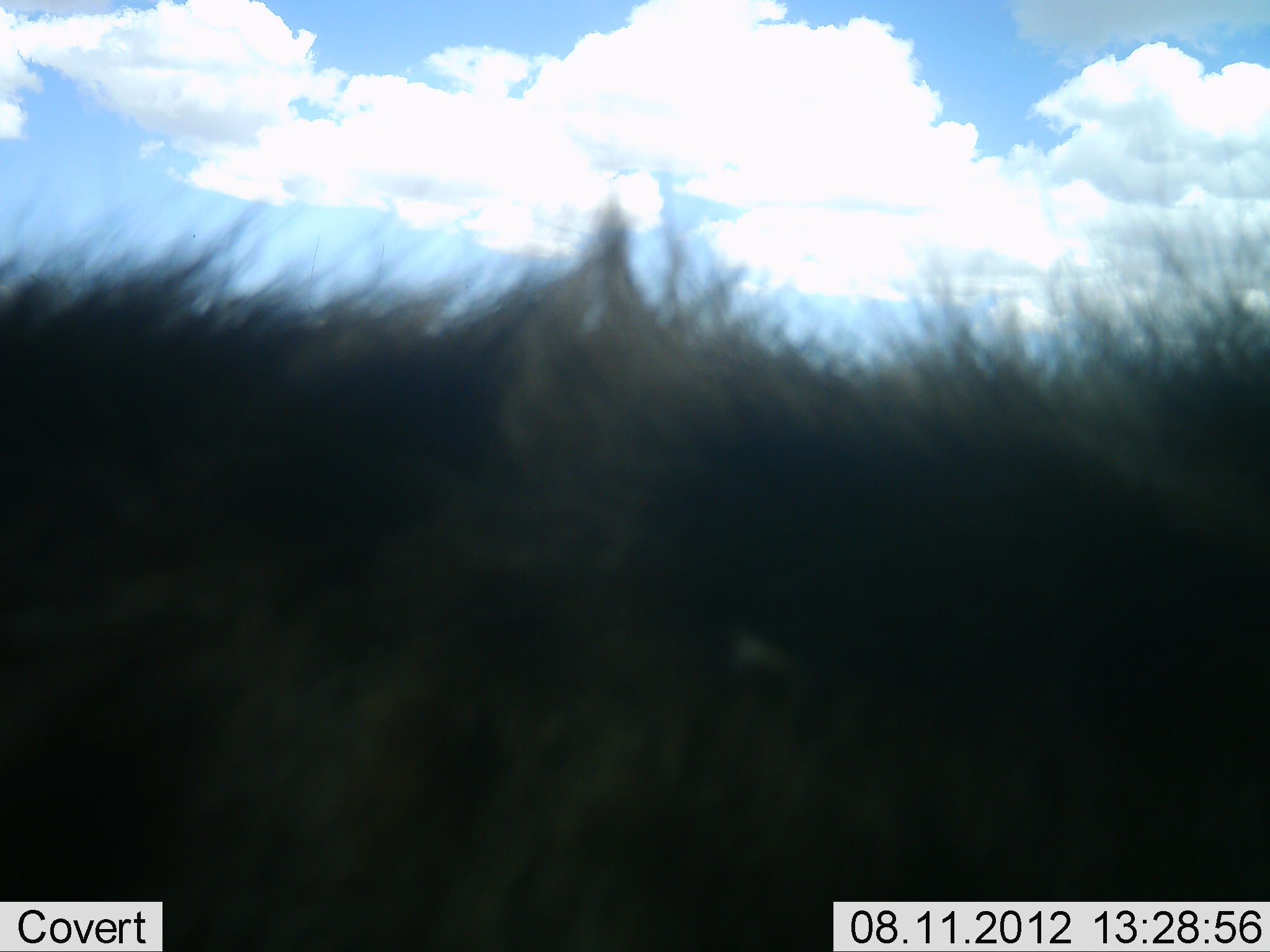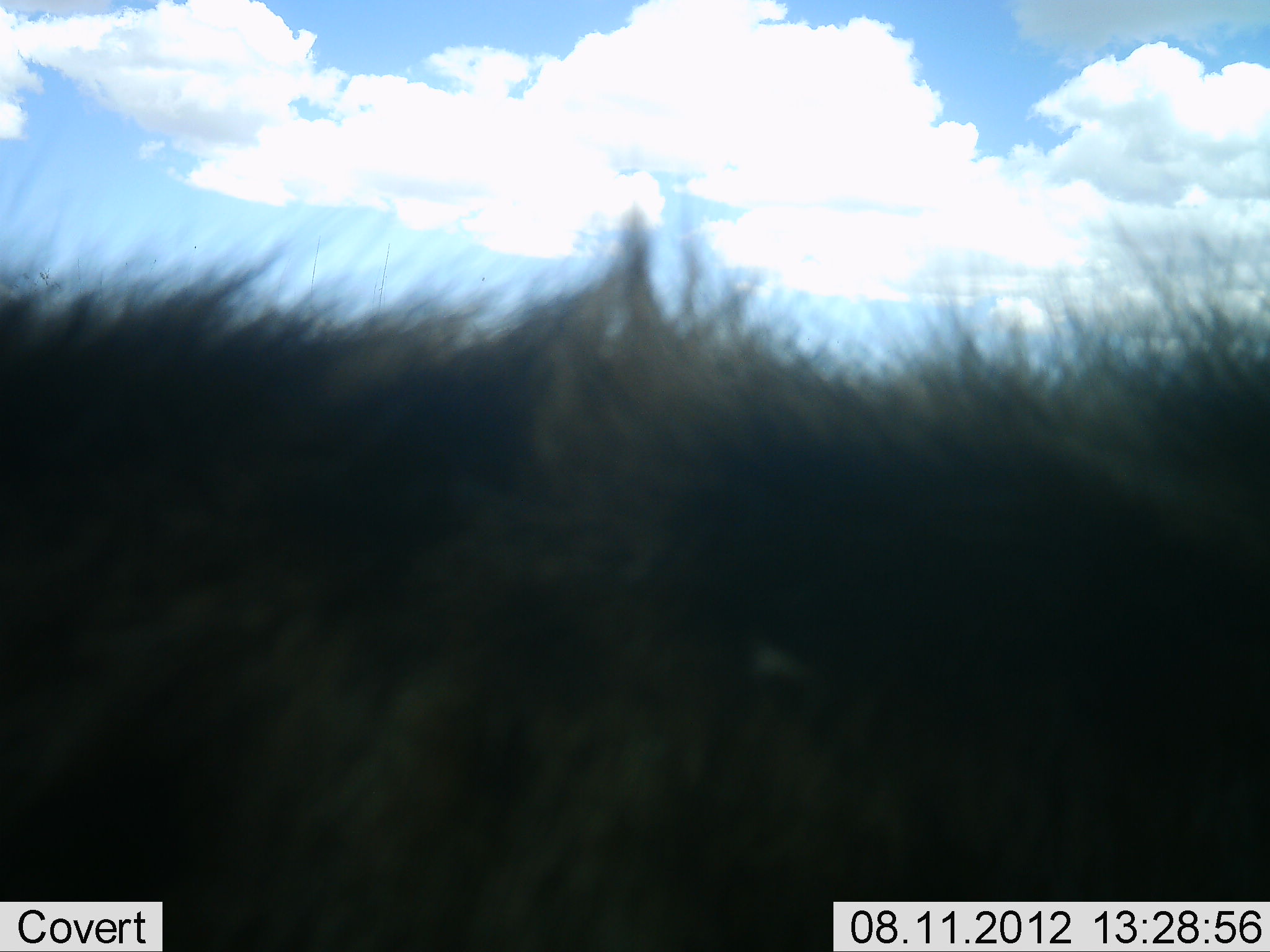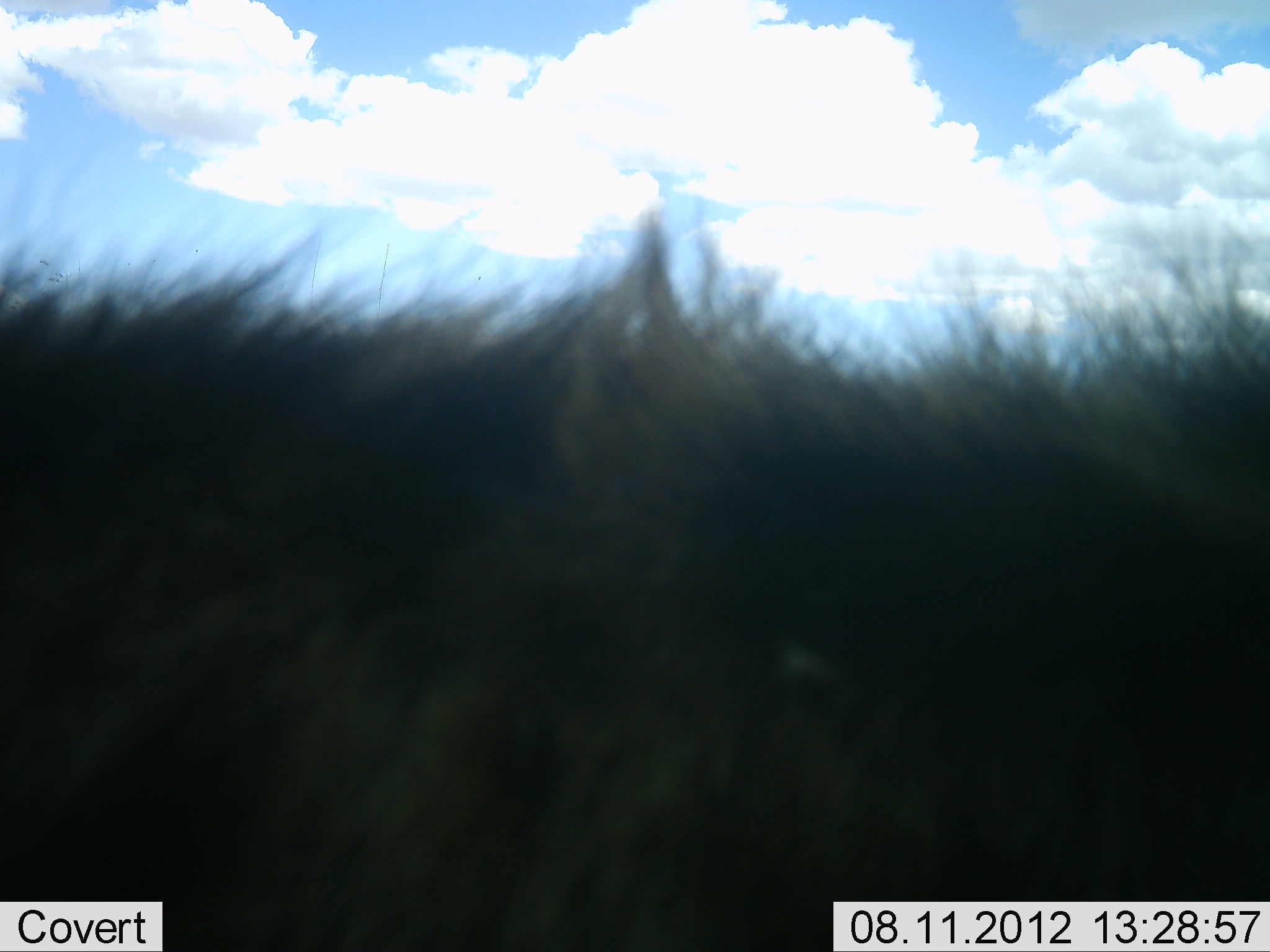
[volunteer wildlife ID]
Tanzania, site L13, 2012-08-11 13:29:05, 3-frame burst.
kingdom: Animalia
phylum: Chordata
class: Mammalia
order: Artiodactyla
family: Bovidae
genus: Connochaetes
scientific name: Connochaetes taurinus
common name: blue wildebeest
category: wildebeest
Wildebeest (blue wildebeest) (Connochaetes taurinus), count 1. Behavior (volunteer vote fractions): standing 100%, resting 0%, moving 0%, interacting 0%. Young present (vote fraction): 0%. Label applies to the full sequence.